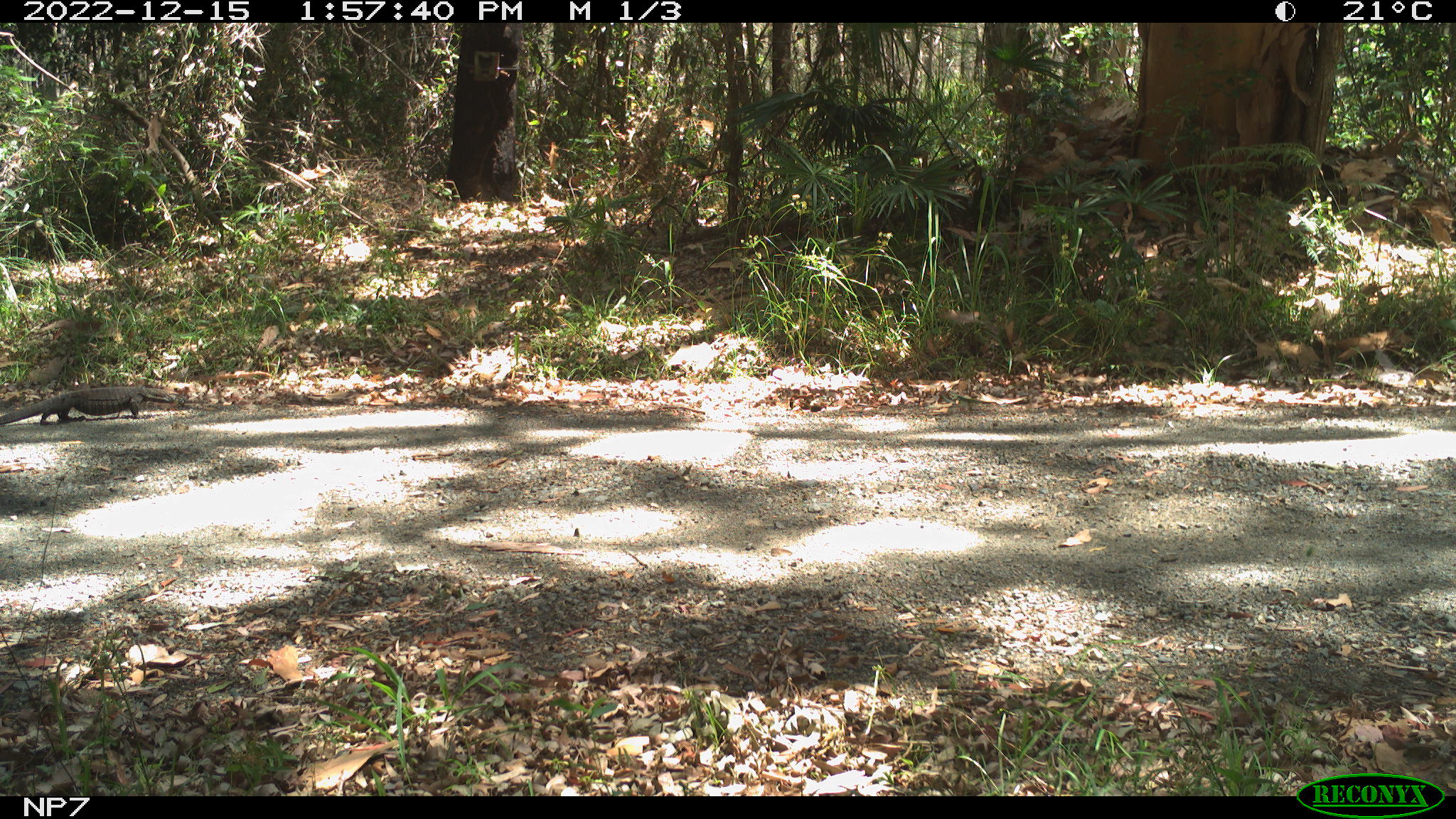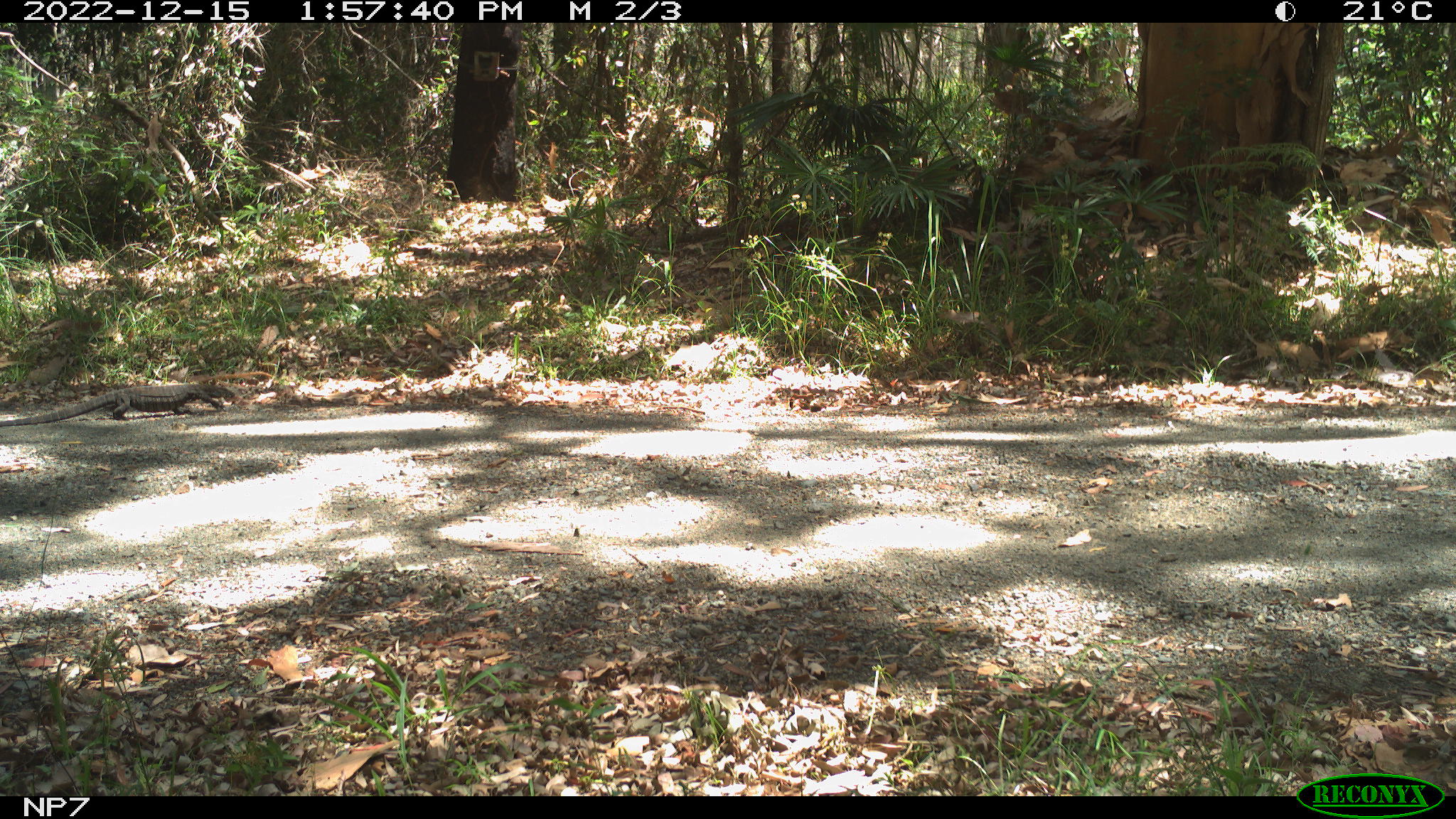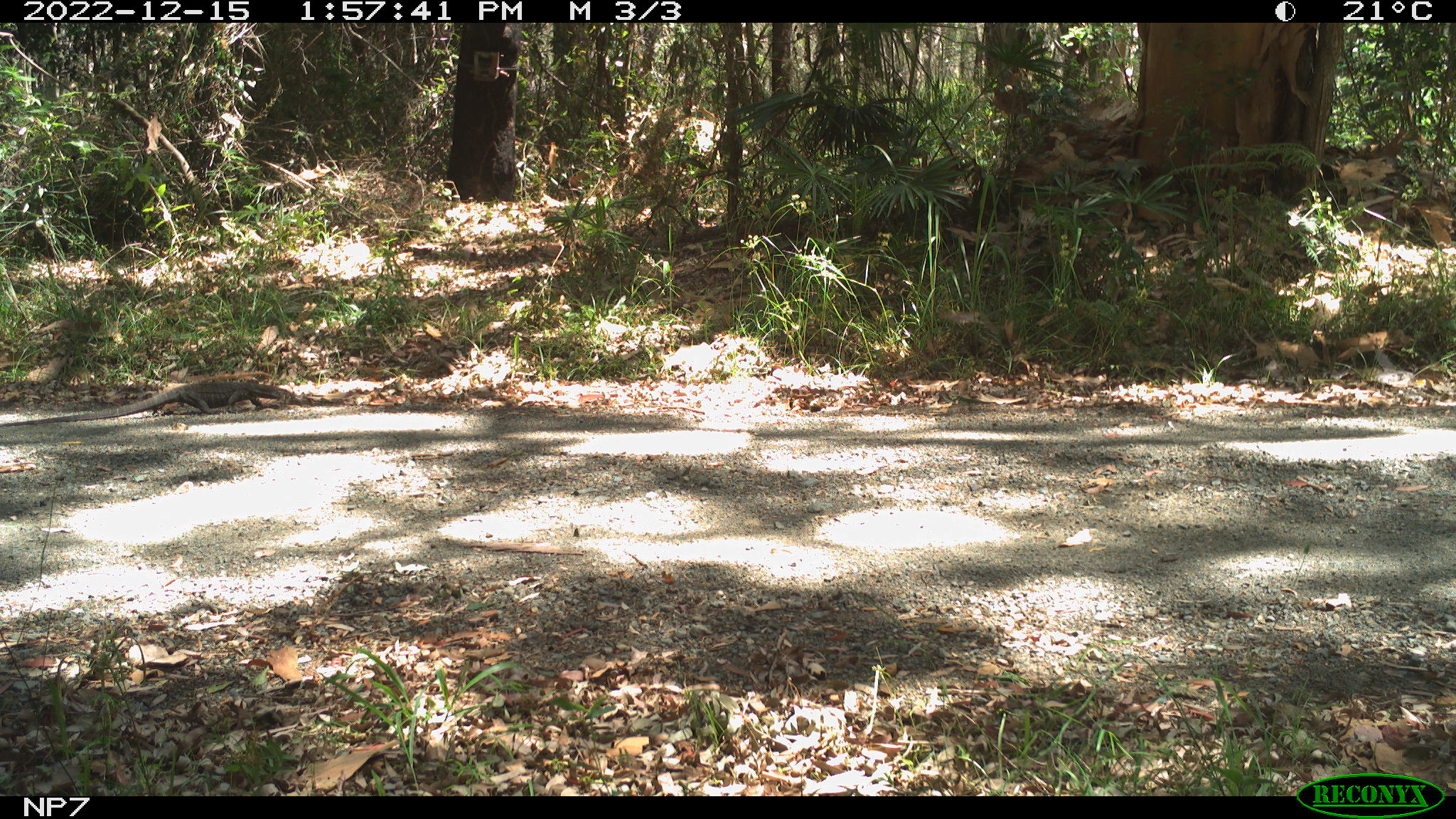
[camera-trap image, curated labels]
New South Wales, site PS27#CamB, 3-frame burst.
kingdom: Animalia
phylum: Chordata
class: Reptilia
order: Squamata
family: Varanidae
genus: Varanus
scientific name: Varanus varius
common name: lace monitor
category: goanna